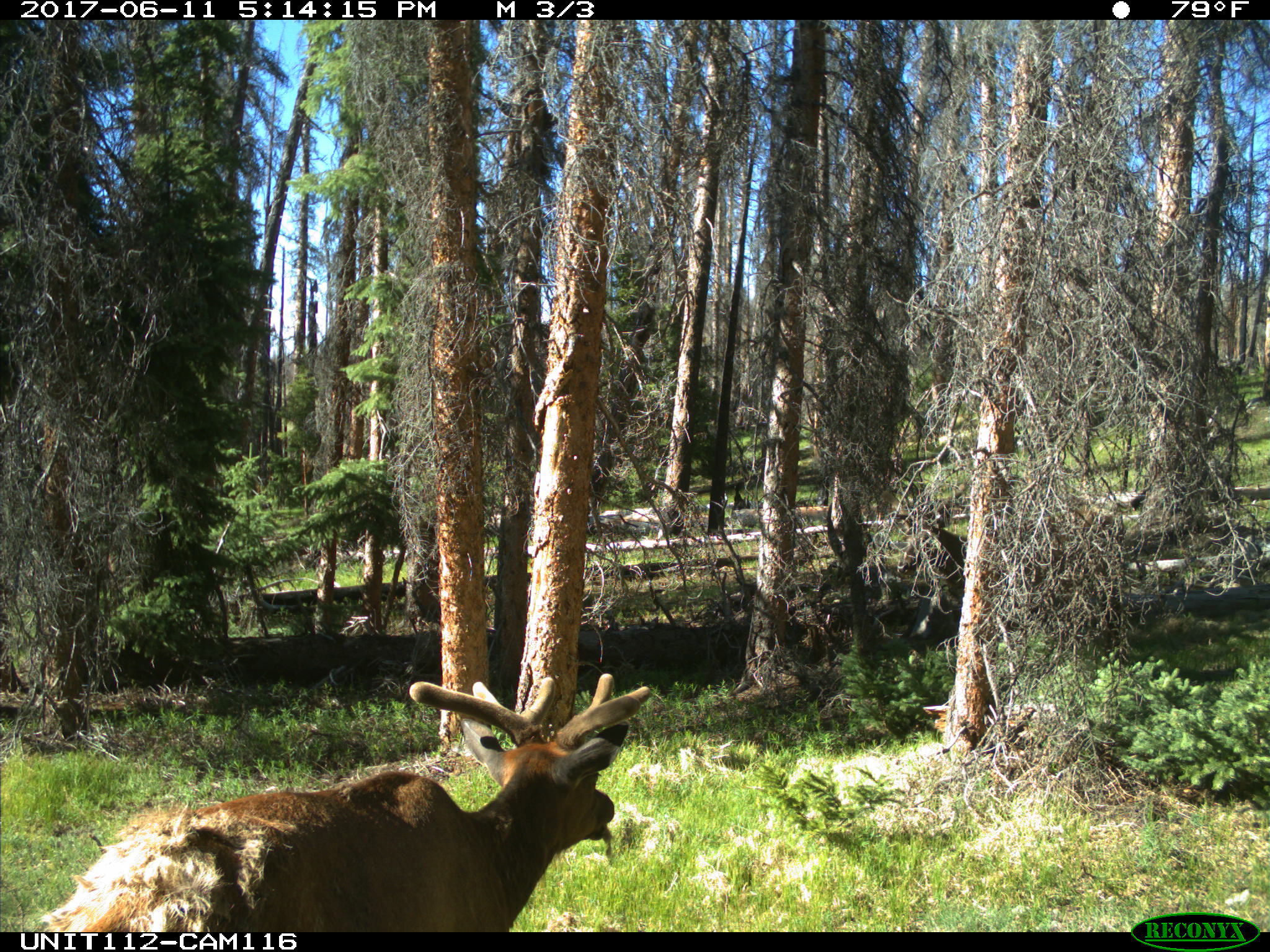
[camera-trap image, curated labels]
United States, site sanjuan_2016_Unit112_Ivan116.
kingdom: Animalia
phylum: Chordata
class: Mammalia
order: Artiodactyla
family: Cervidae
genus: Cervus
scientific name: Cervus elaphus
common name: red deer